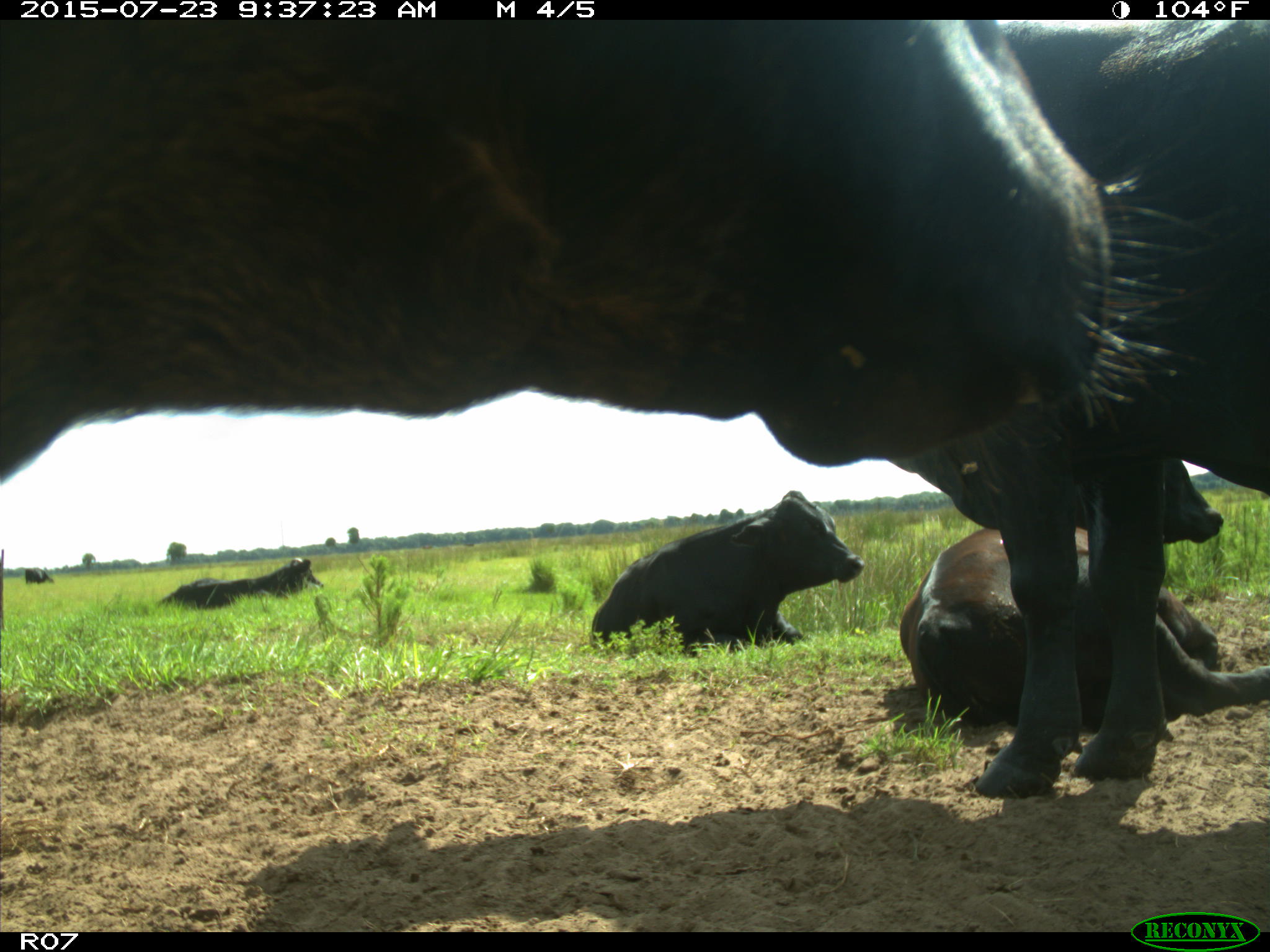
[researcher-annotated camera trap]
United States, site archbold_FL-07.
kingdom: Animalia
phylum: Chordata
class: Mammalia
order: Artiodactyla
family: Bovidae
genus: Bos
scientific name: Bos taurus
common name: domestic cow